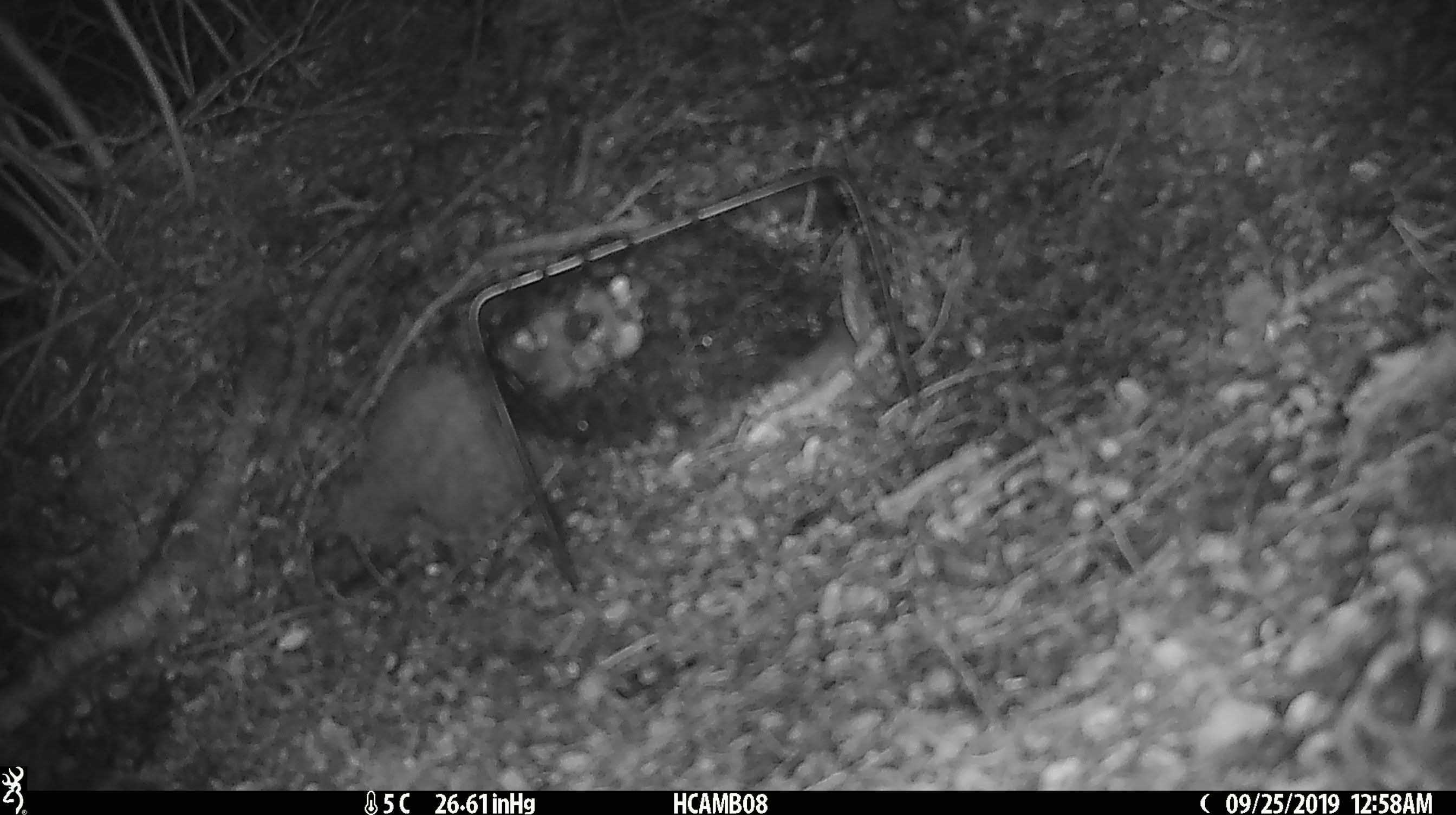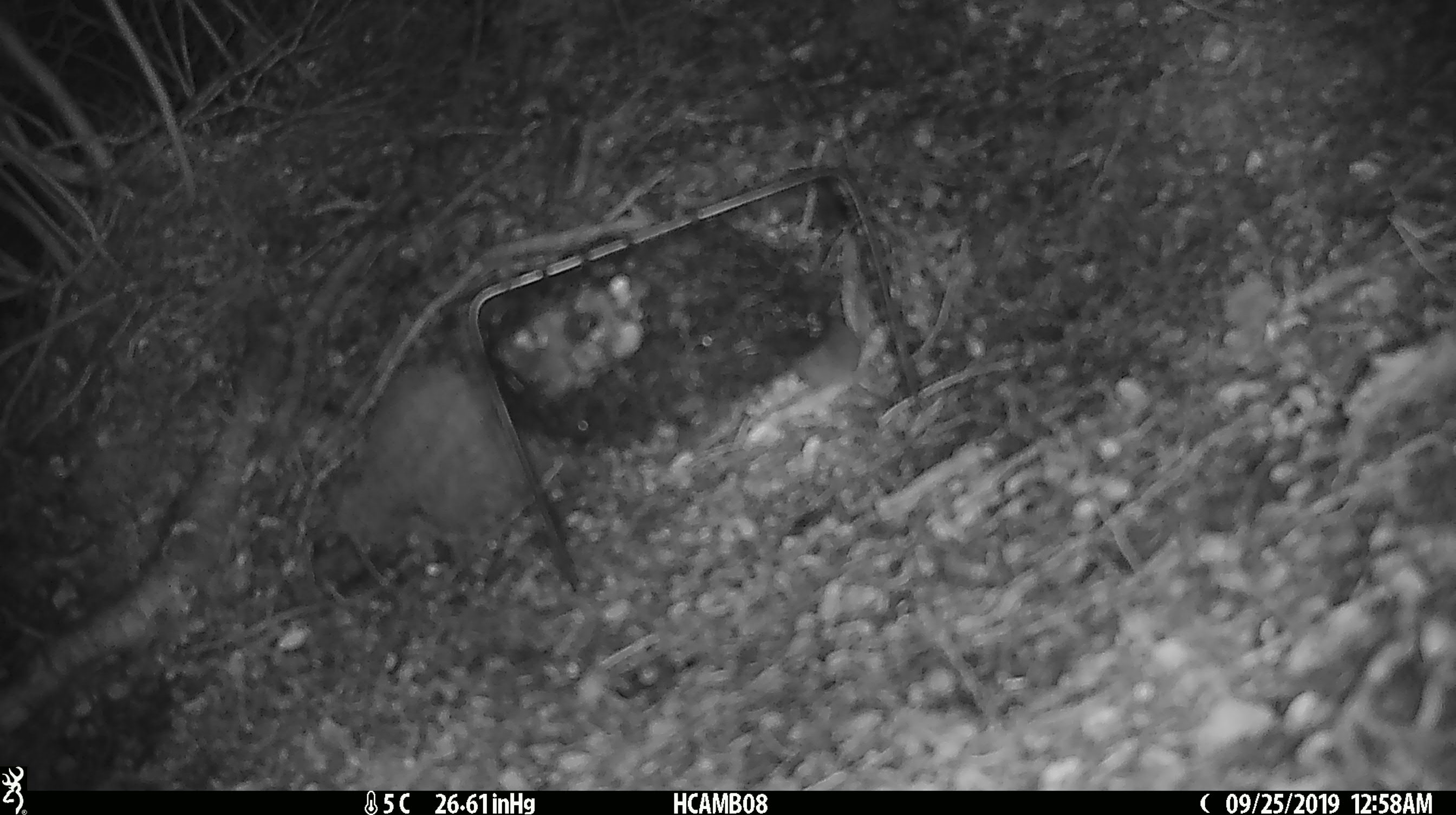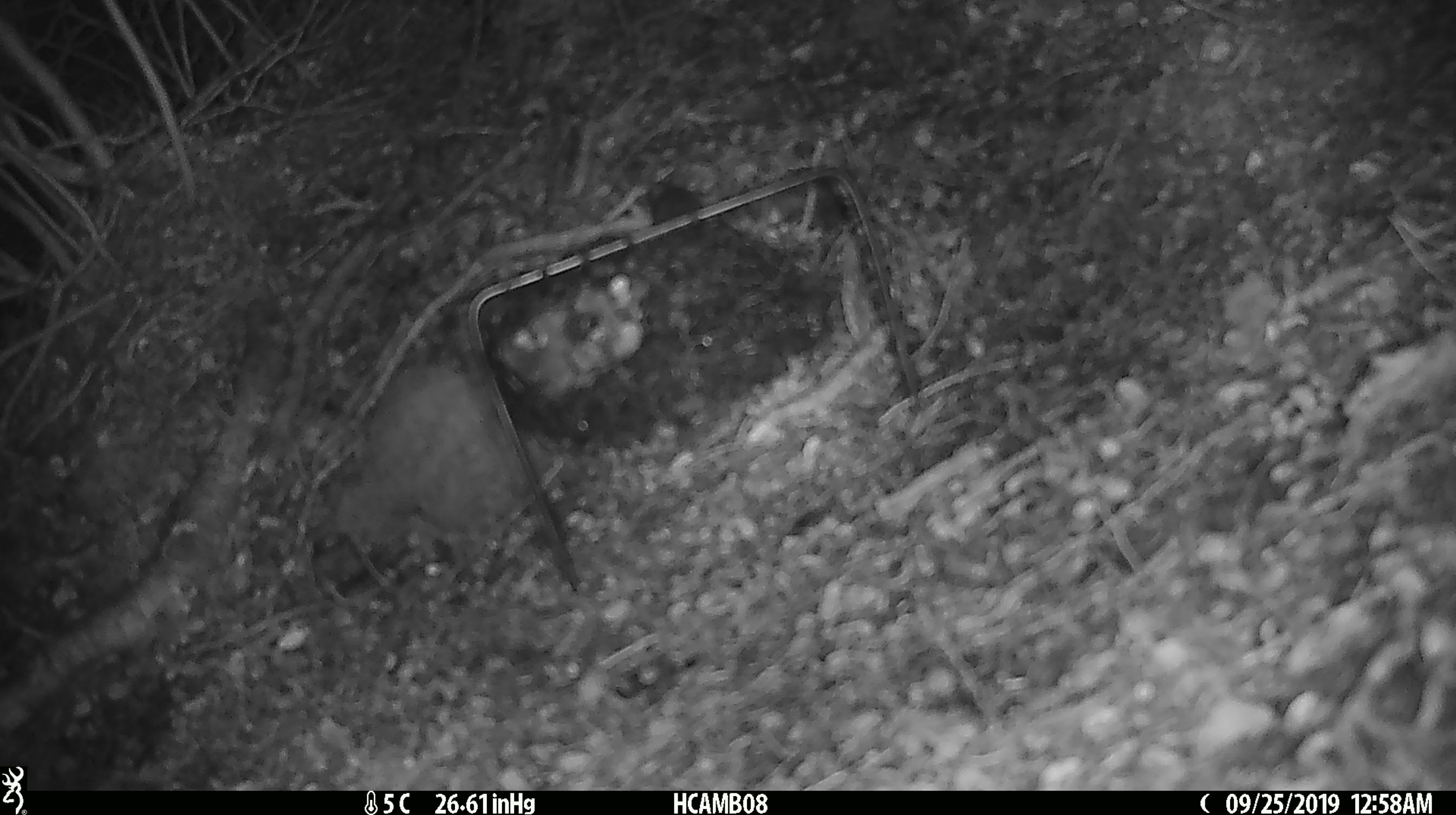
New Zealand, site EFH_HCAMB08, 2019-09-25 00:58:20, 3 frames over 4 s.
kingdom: Animalia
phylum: Chordata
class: Mammalia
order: Rodentia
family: Muridae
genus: Mus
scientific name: Mus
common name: mouse